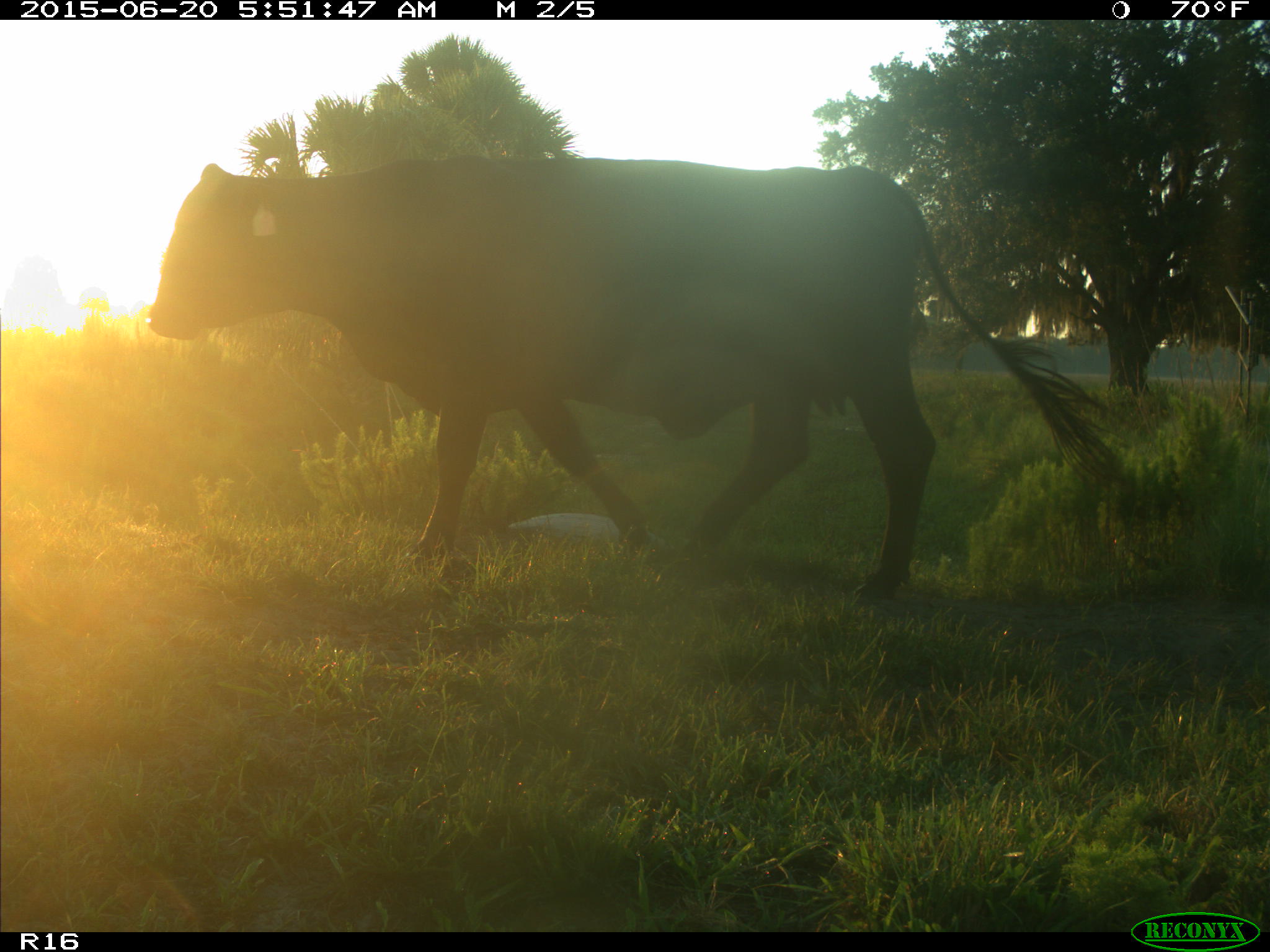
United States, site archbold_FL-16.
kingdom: Animalia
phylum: Chordata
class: Mammalia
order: Artiodactyla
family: Bovidae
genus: Bos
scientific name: Bos taurus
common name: domestic cow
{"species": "Bos taurus (domestic cow)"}